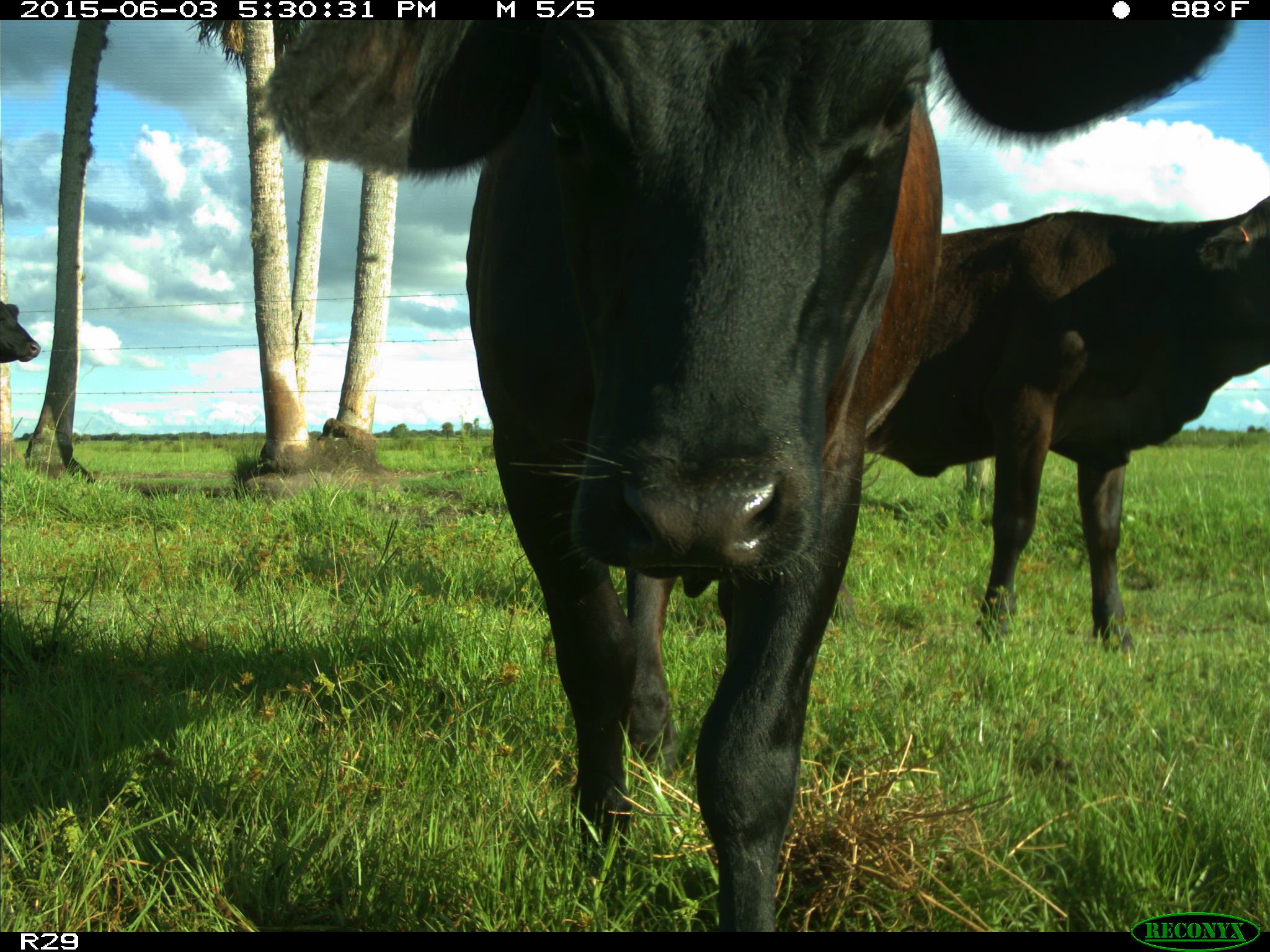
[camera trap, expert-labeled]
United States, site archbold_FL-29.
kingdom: Animalia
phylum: Chordata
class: Mammalia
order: Artiodactyla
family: Bovidae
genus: Bos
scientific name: Bos taurus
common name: domestic cow